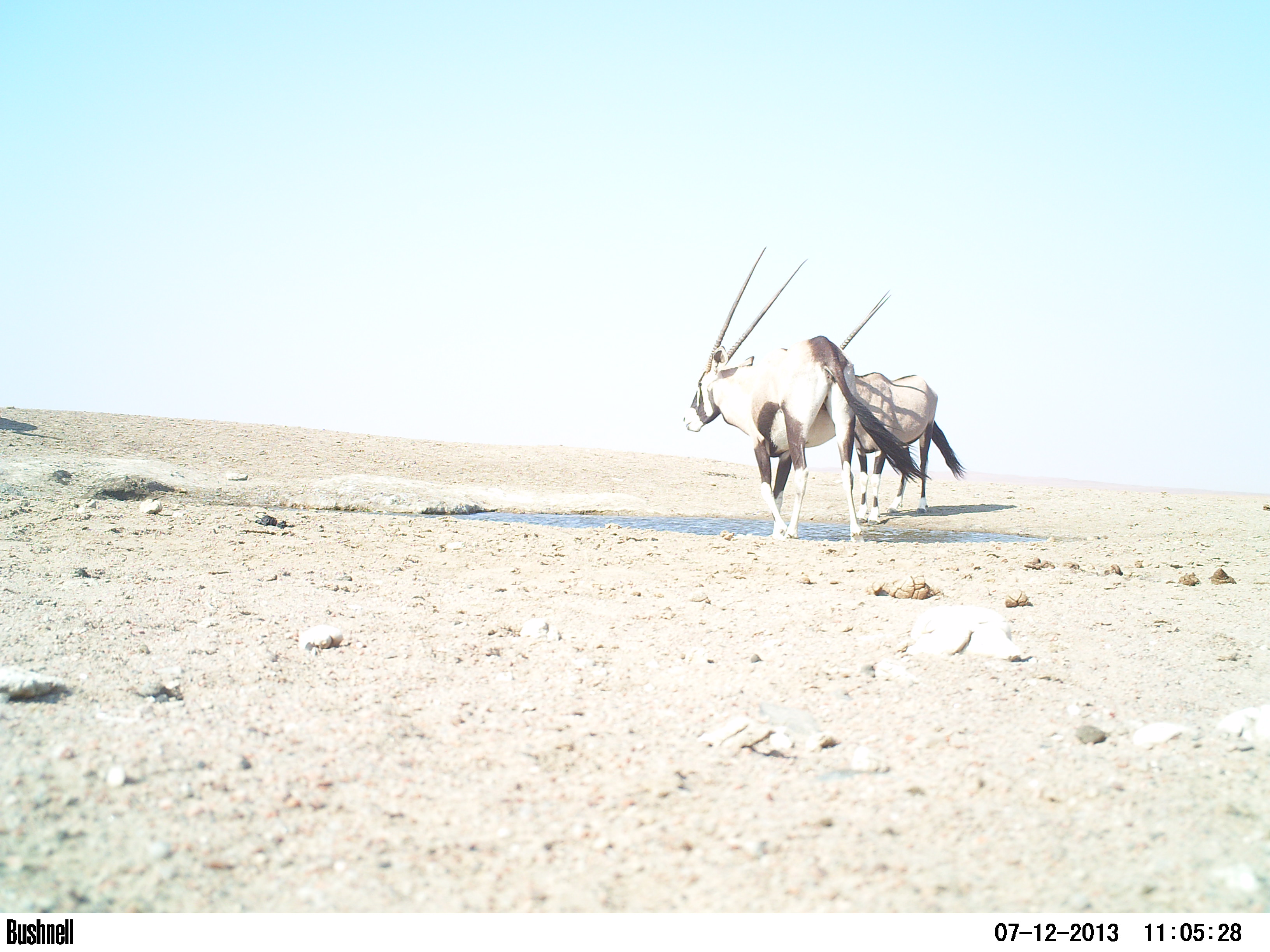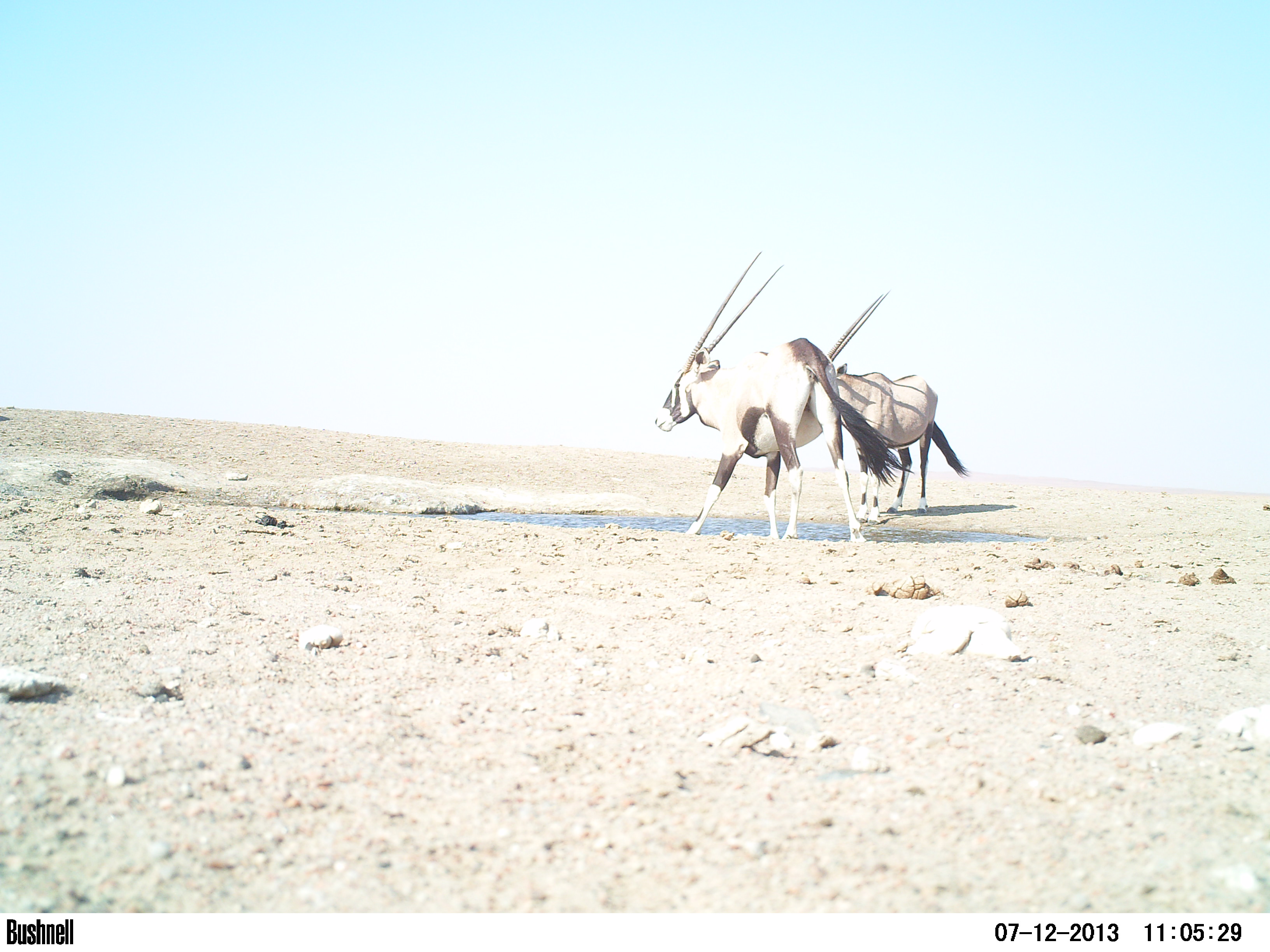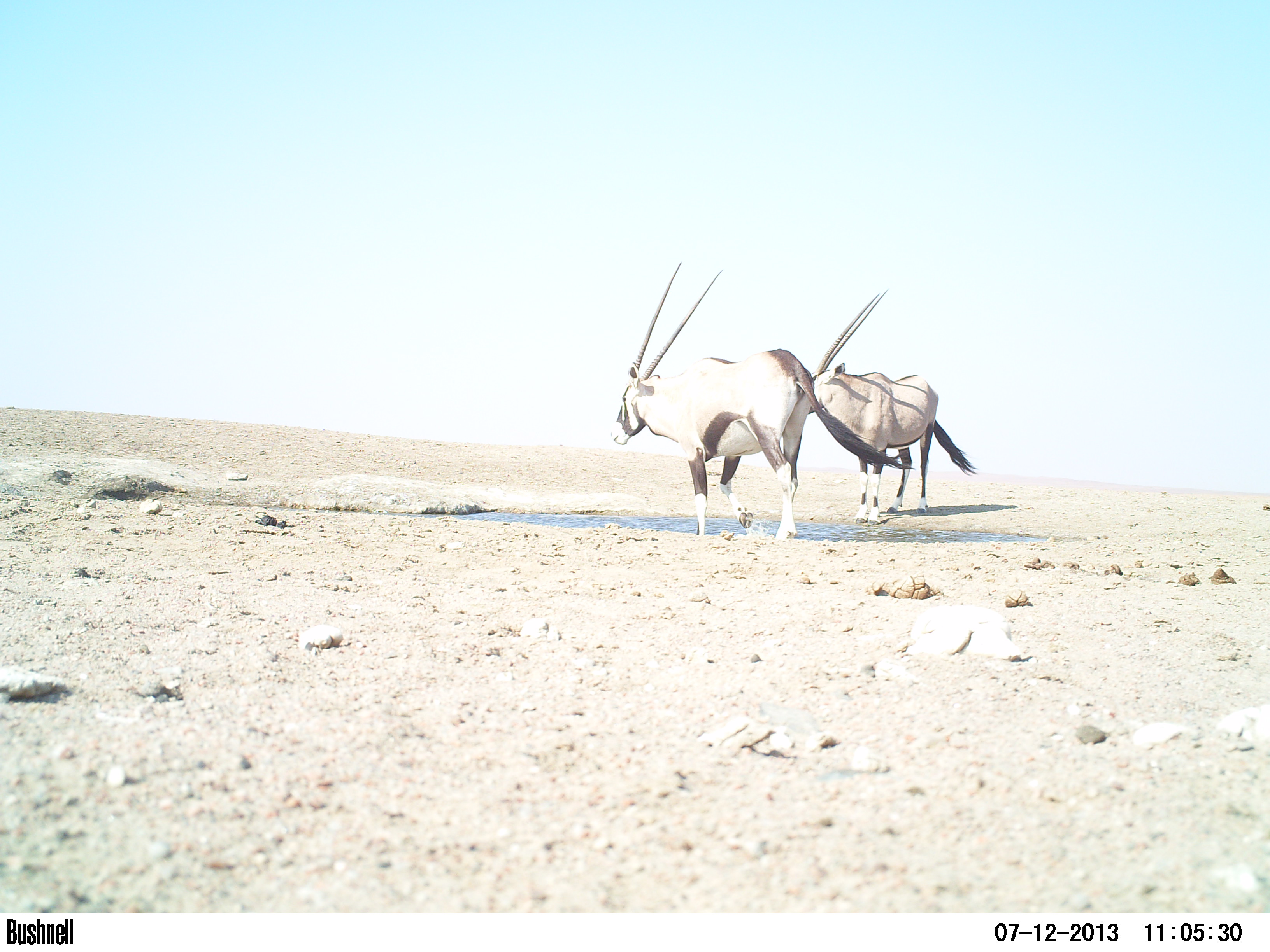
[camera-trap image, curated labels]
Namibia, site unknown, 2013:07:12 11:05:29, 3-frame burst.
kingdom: Animalia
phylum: Chordata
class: Mammalia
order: Artiodactyla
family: Bovidae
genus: Oryx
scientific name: Oryx gazella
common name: gemsbok